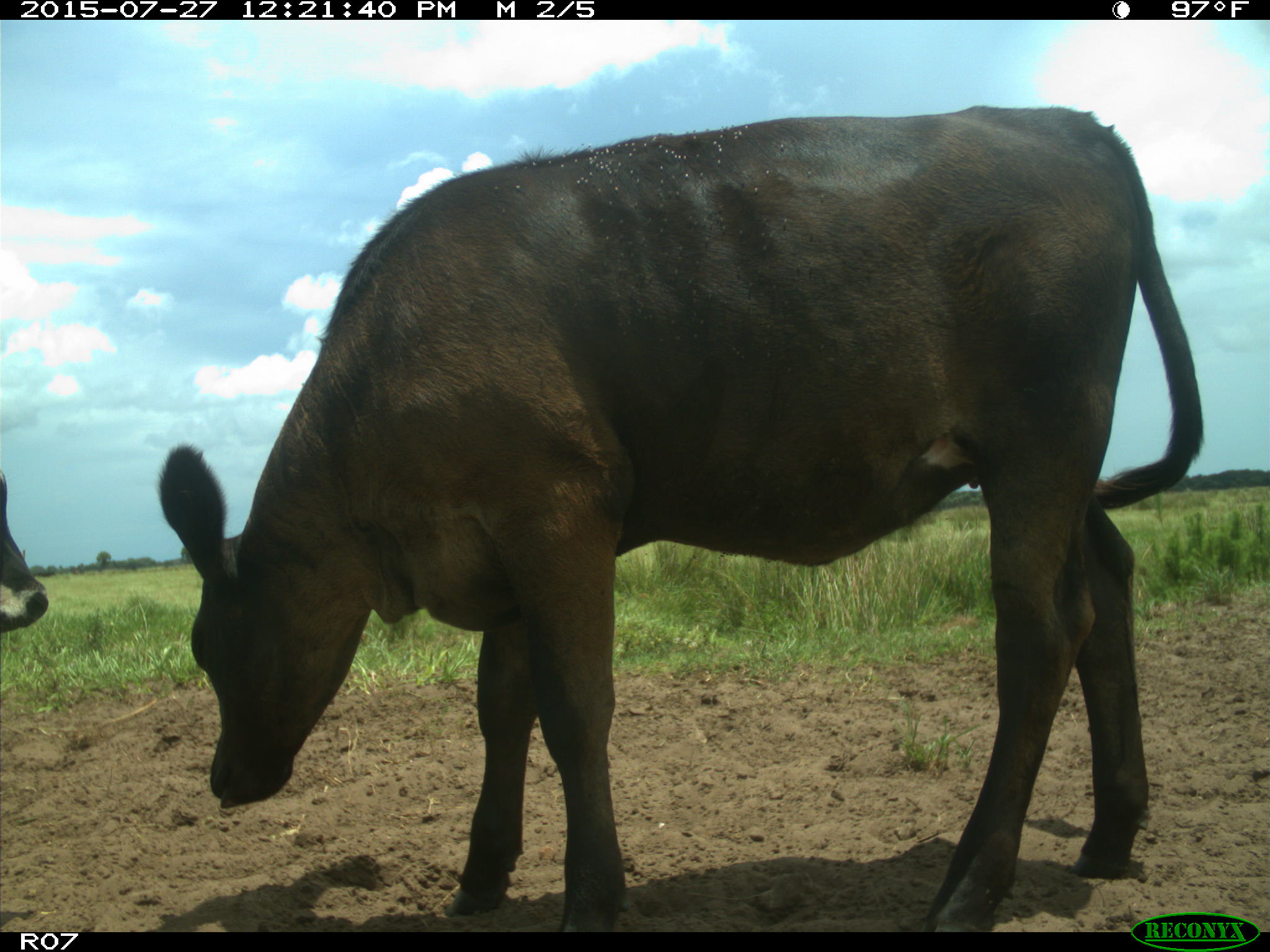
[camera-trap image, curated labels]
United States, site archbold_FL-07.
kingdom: Animalia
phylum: Chordata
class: Mammalia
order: Artiodactyla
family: Bovidae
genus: Bos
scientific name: Bos taurus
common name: domestic cow